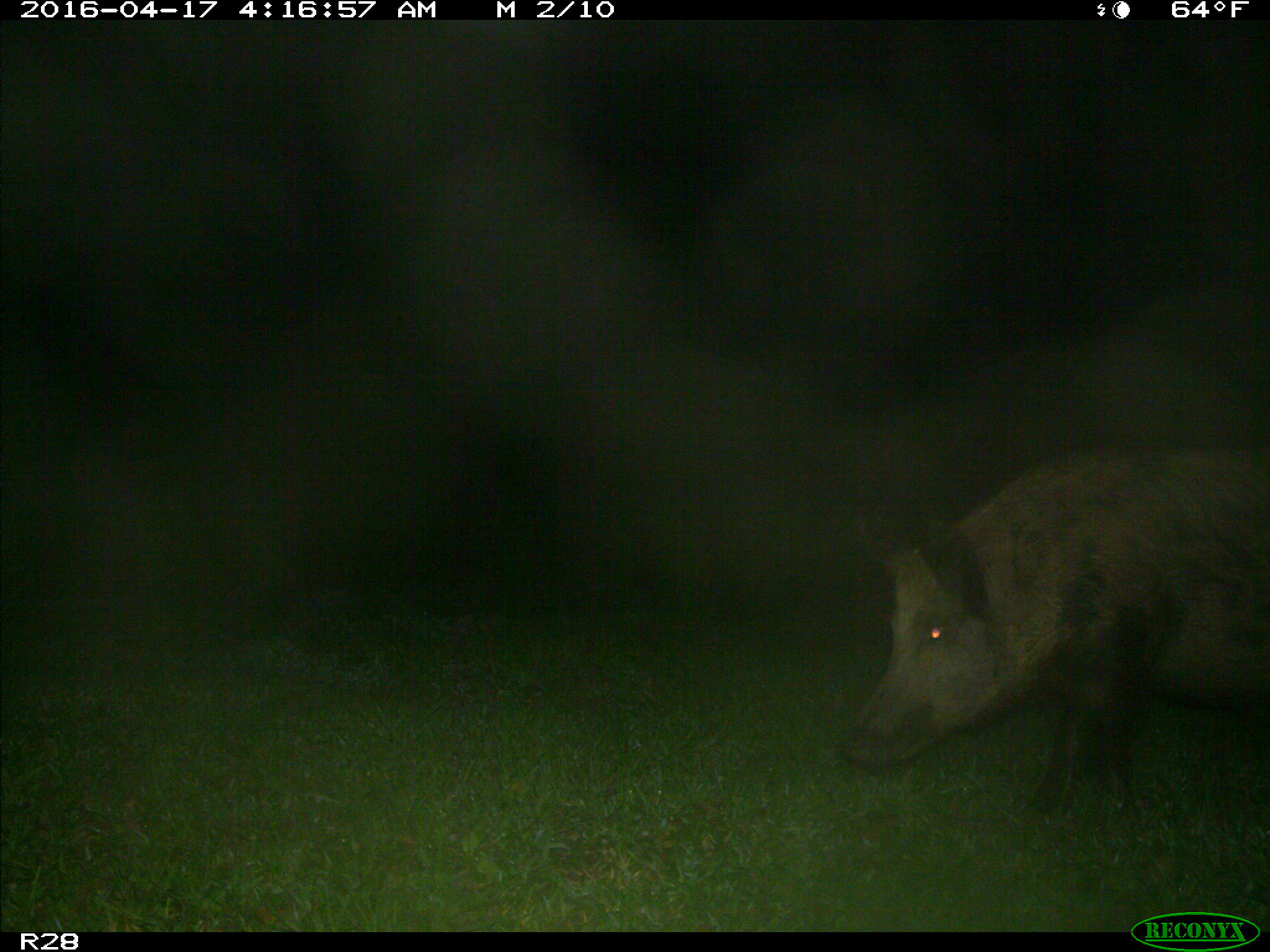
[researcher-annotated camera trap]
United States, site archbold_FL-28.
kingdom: Animalia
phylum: Chordata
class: Mammalia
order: Artiodactyla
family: Suidae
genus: Sus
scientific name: Sus scrofa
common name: wild boar